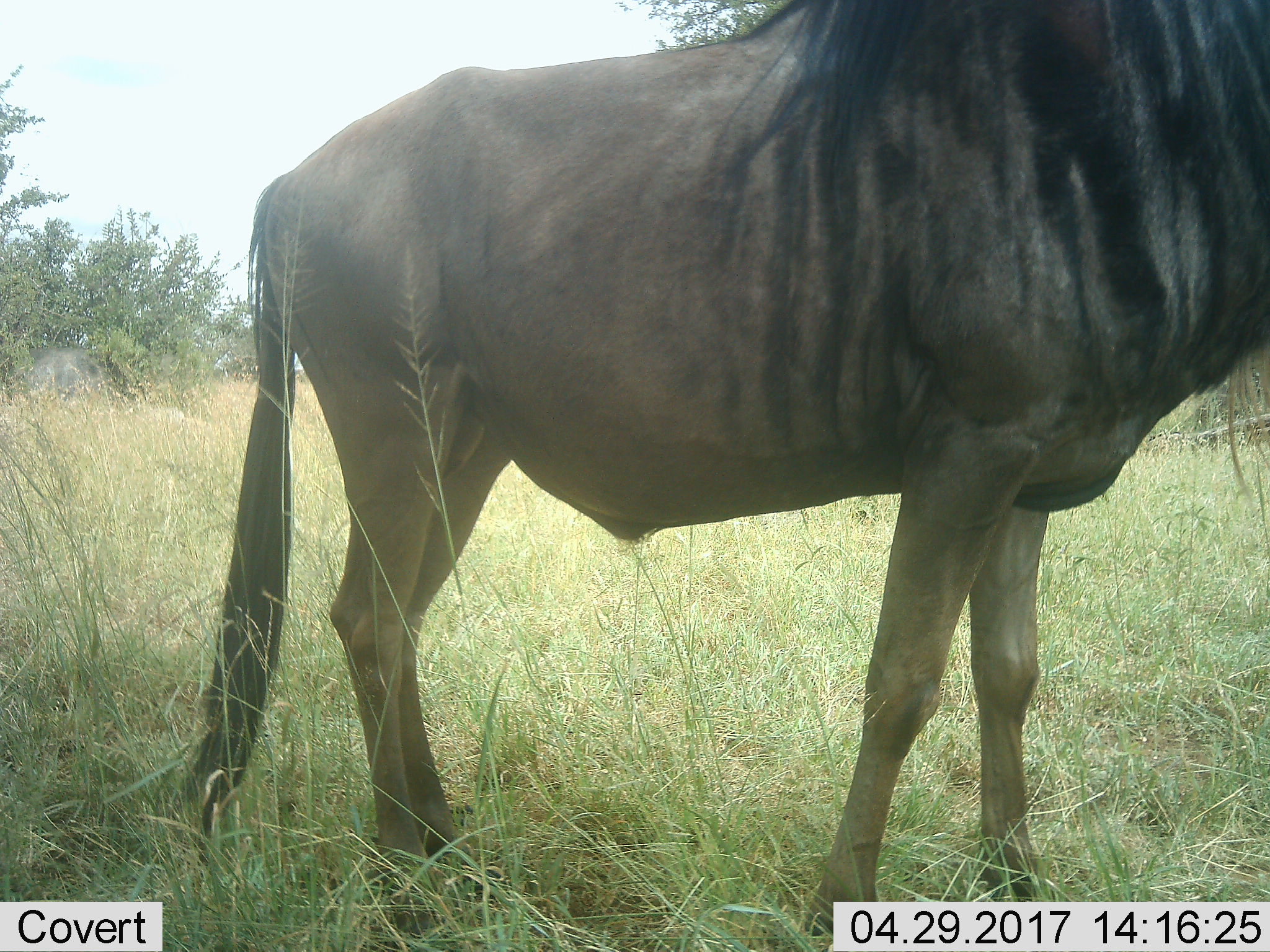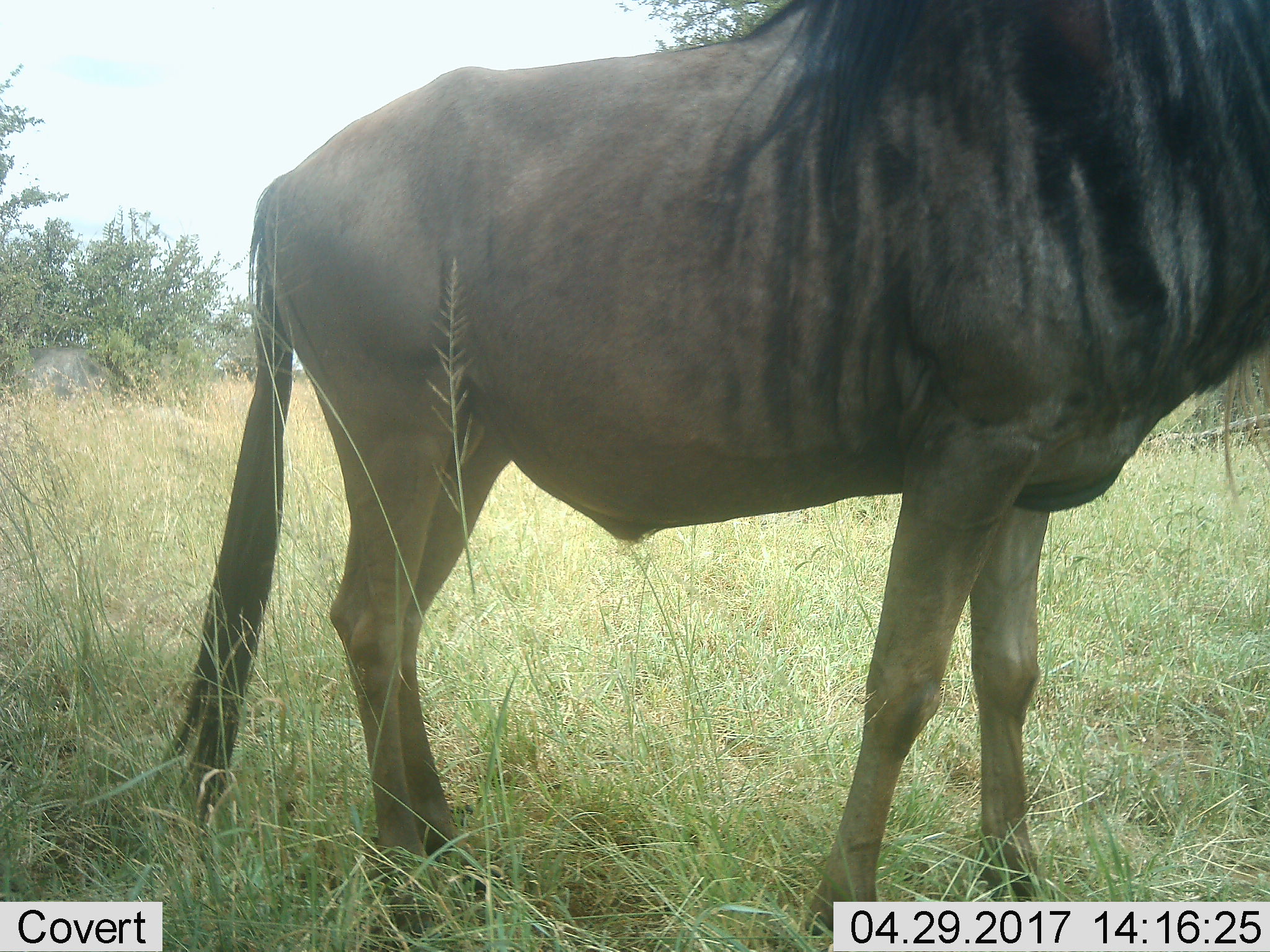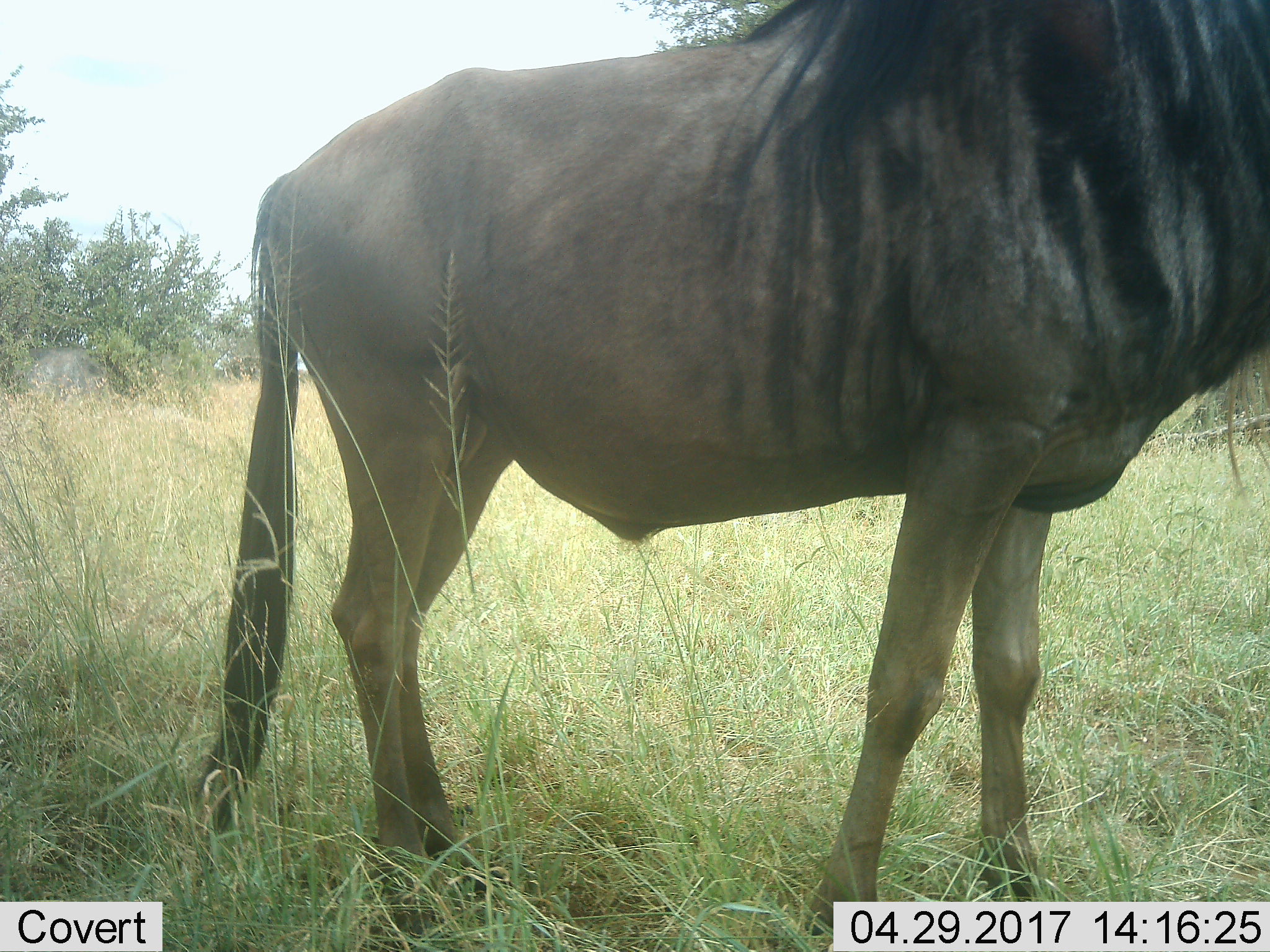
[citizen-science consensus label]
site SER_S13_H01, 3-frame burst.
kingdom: Animalia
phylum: Chordata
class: Mammalia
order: Artiodactyla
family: Bovidae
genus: Connochaetes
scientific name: Connochaetes taurinus taurinus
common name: blue wildebeest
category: wildebeestblue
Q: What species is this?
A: Wildebeestblue (blue wildebeest) (Connochaetes taurinus taurinus).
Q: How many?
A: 1.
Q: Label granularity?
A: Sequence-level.